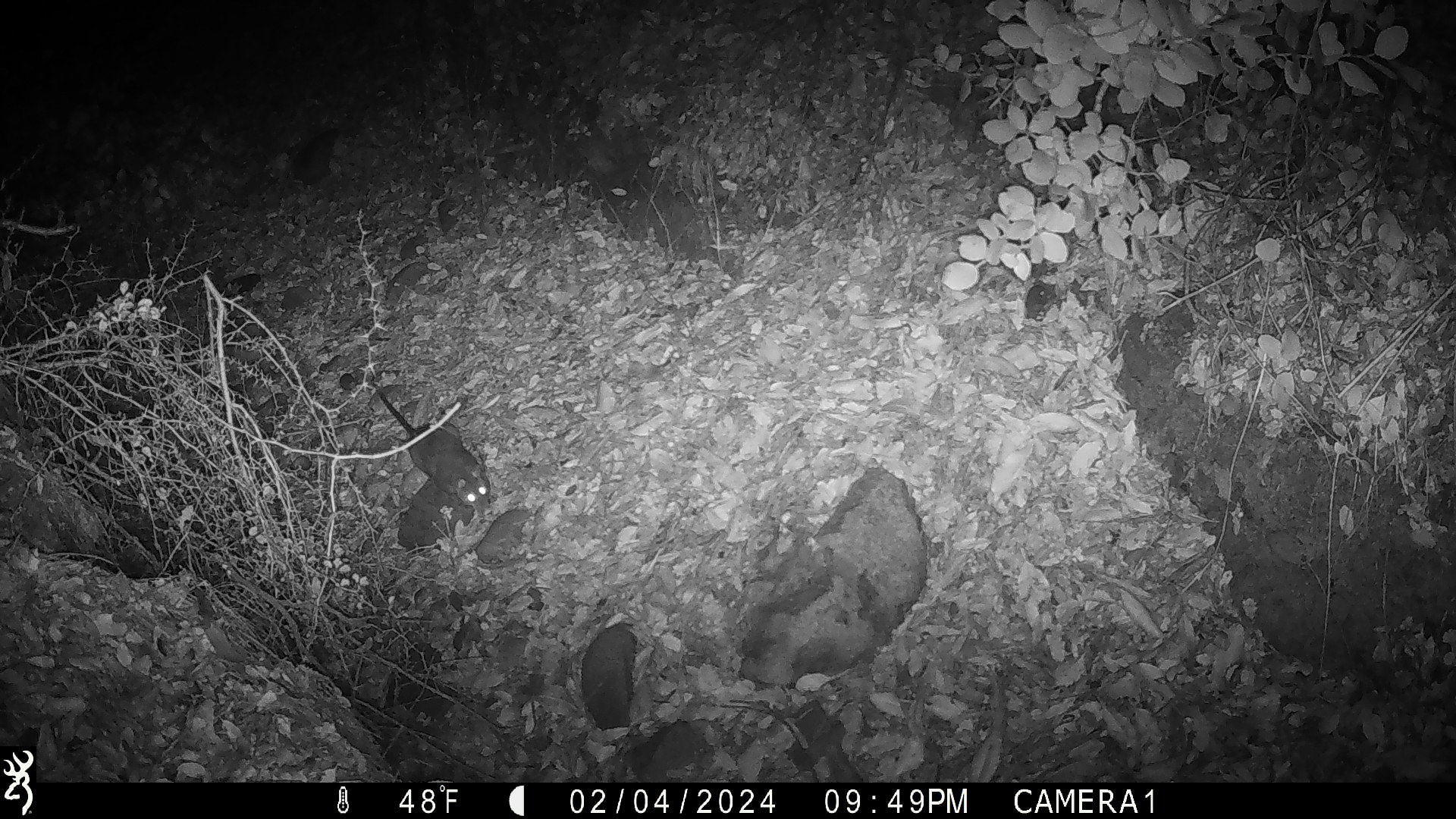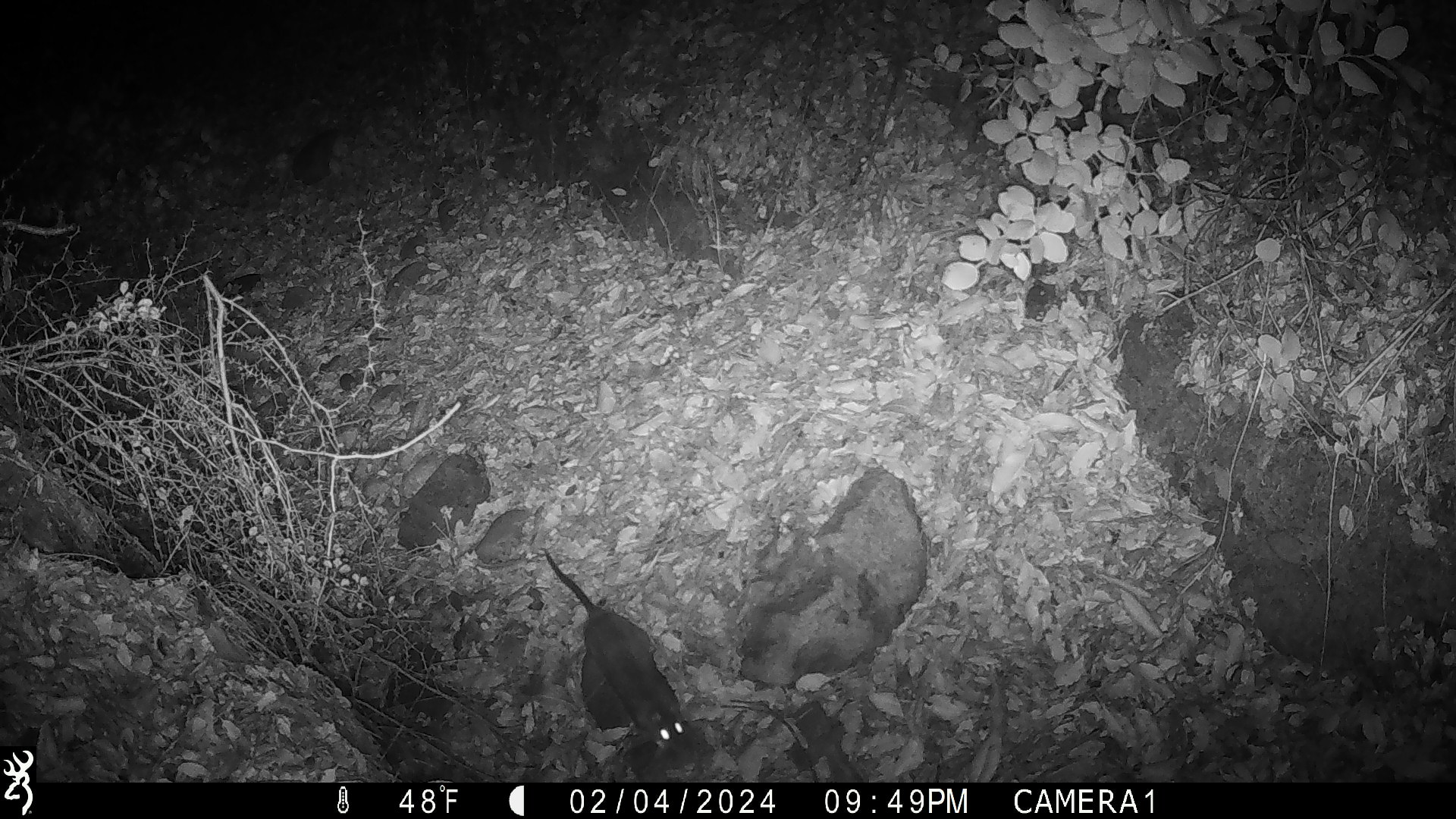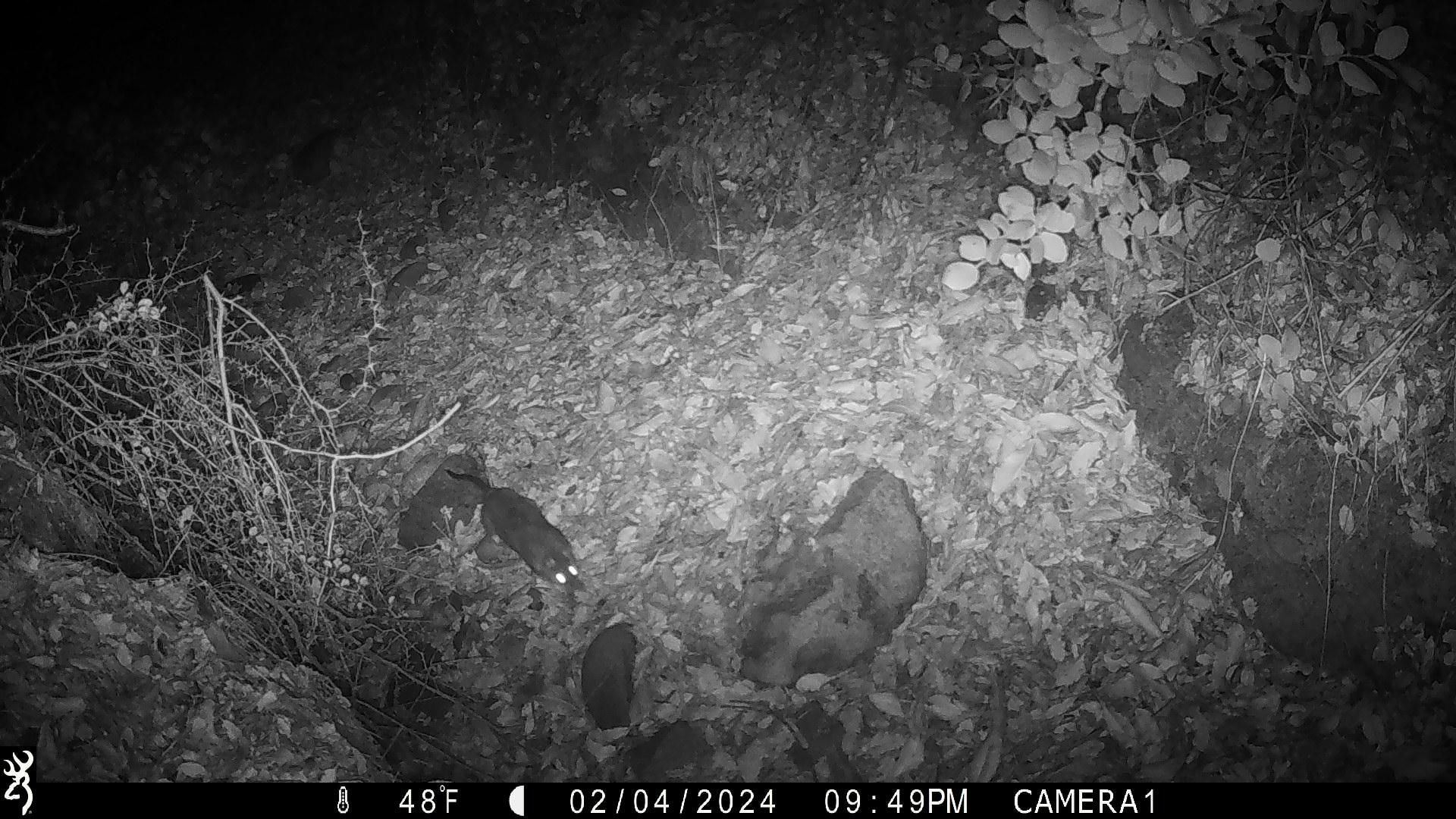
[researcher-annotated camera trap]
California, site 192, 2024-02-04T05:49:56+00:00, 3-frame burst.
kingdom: Animalia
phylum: Chordata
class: Mammalia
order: Rodentia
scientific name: Rodentia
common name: mouse or rat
Mouse or rat (Rodentia).